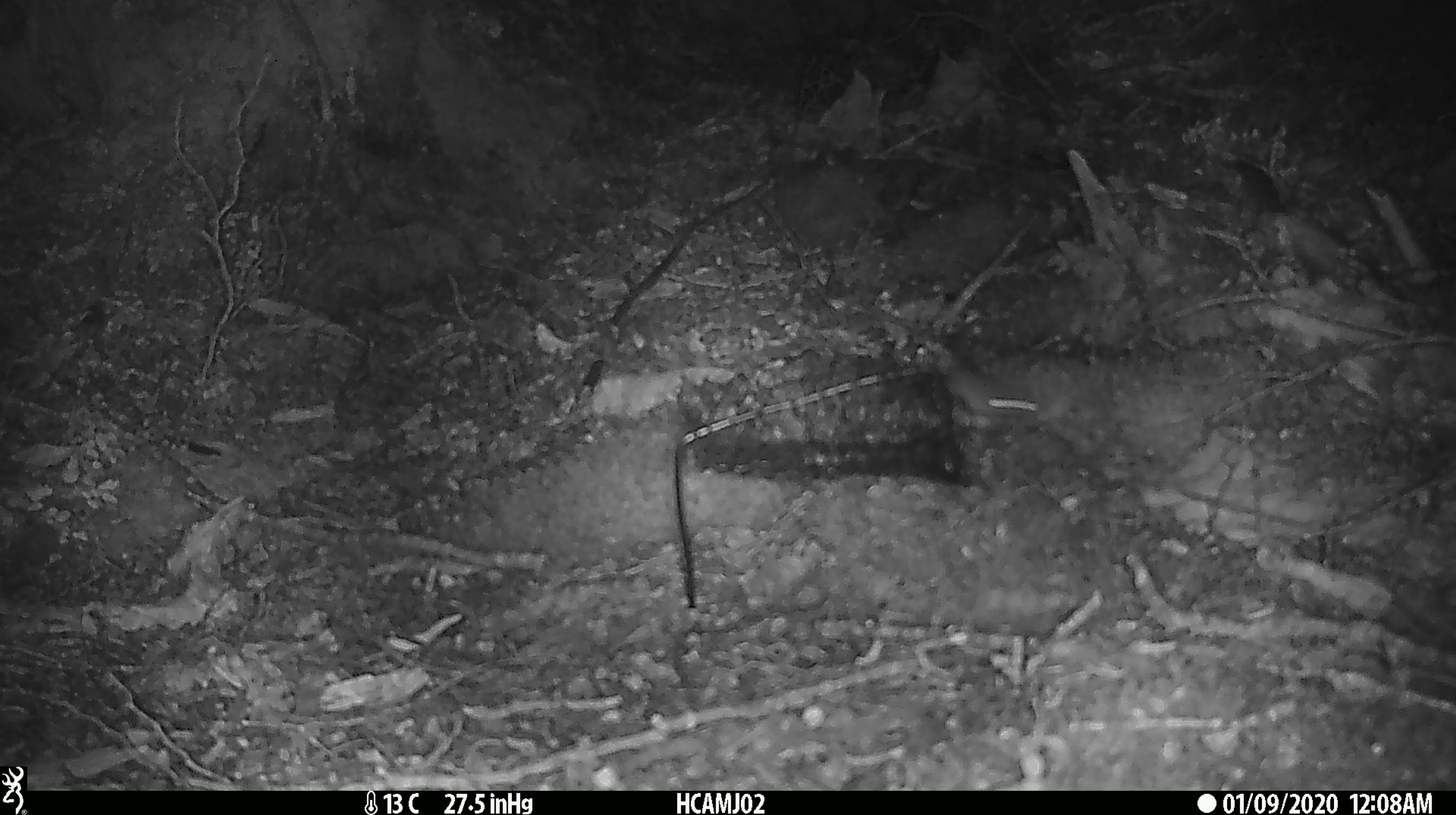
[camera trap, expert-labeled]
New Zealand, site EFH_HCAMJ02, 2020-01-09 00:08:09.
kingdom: Animalia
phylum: Chordata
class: Mammalia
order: Rodentia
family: Muridae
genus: Mus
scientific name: Mus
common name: mouse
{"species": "mouse (Mus)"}